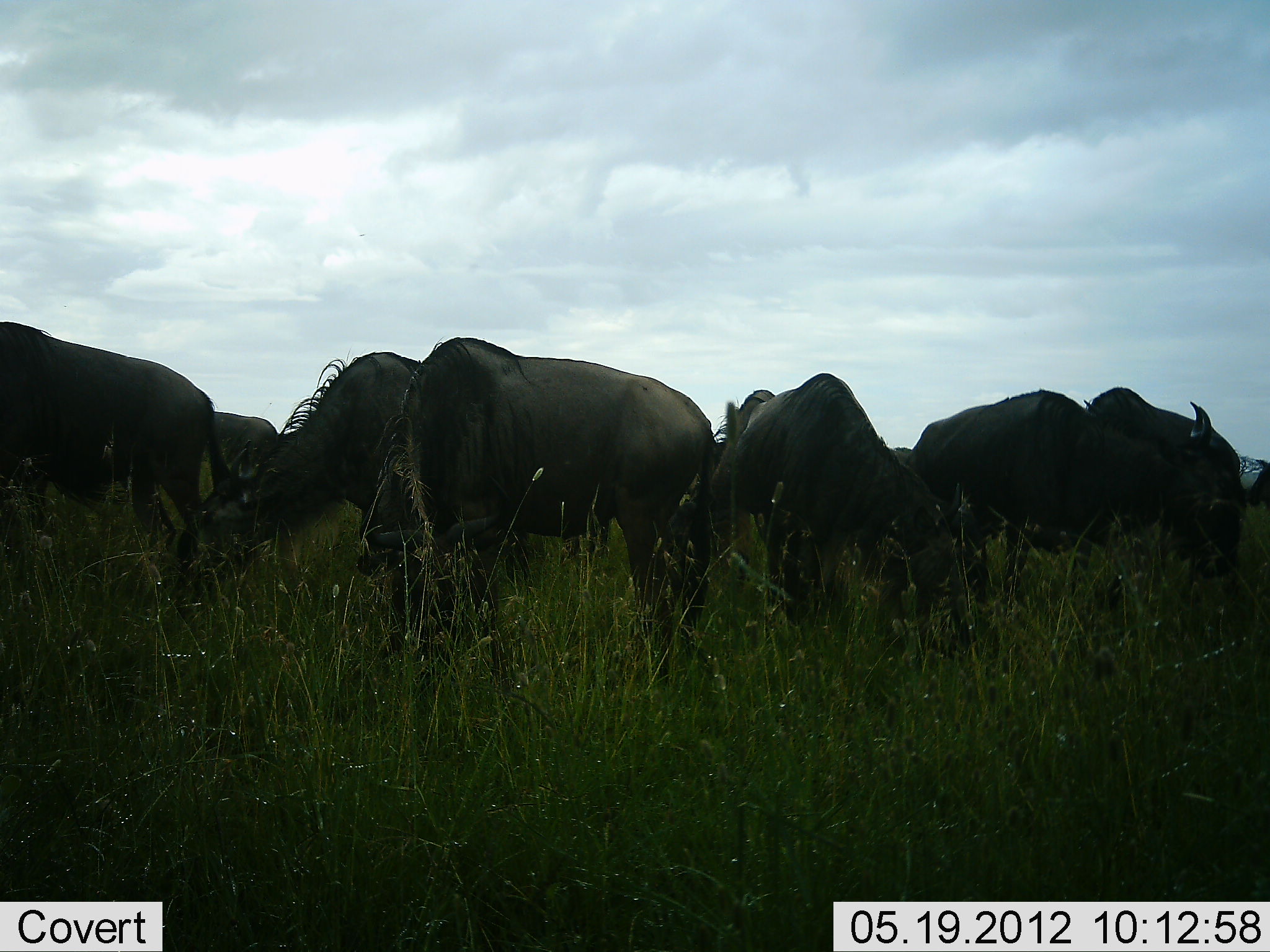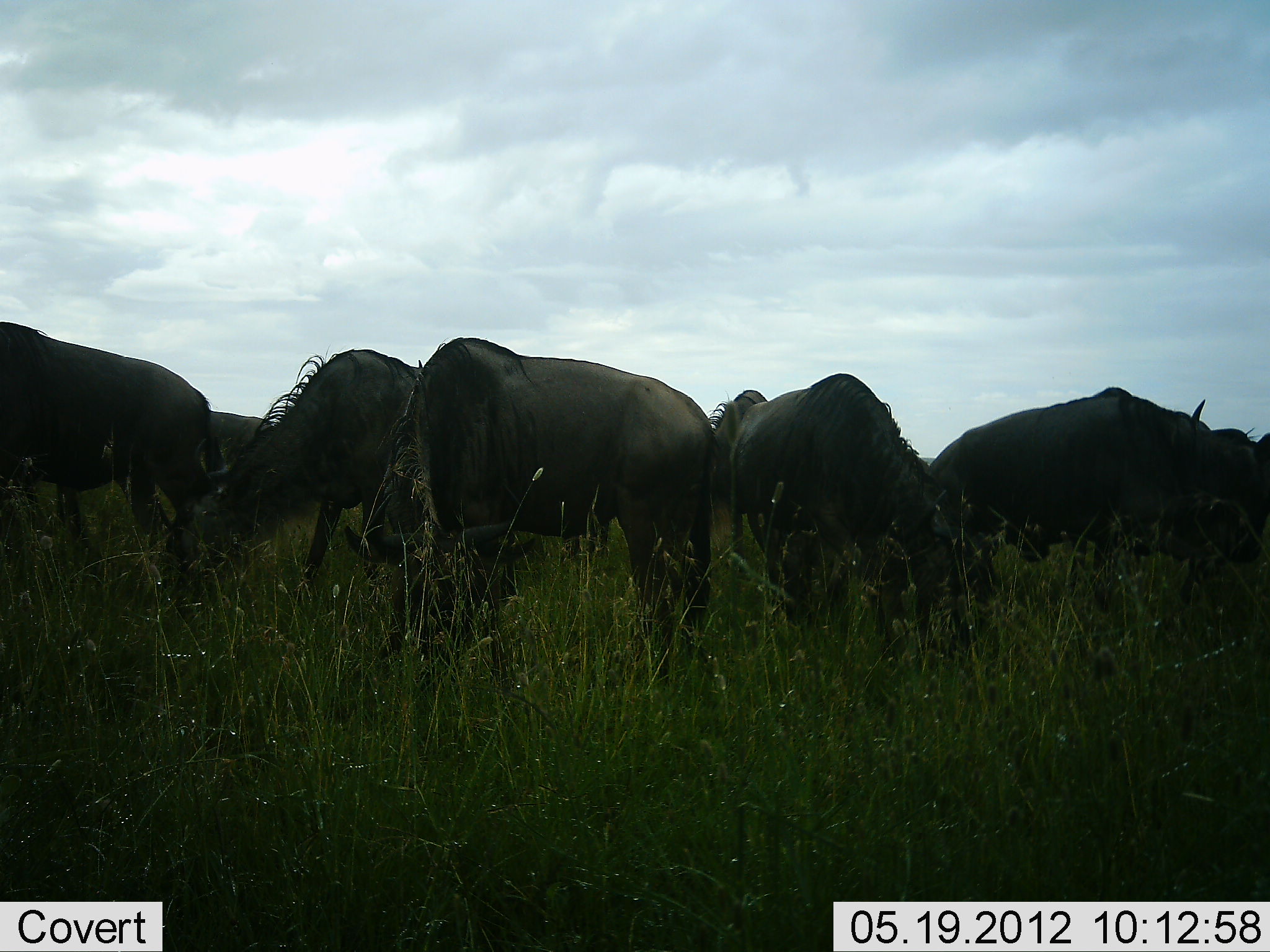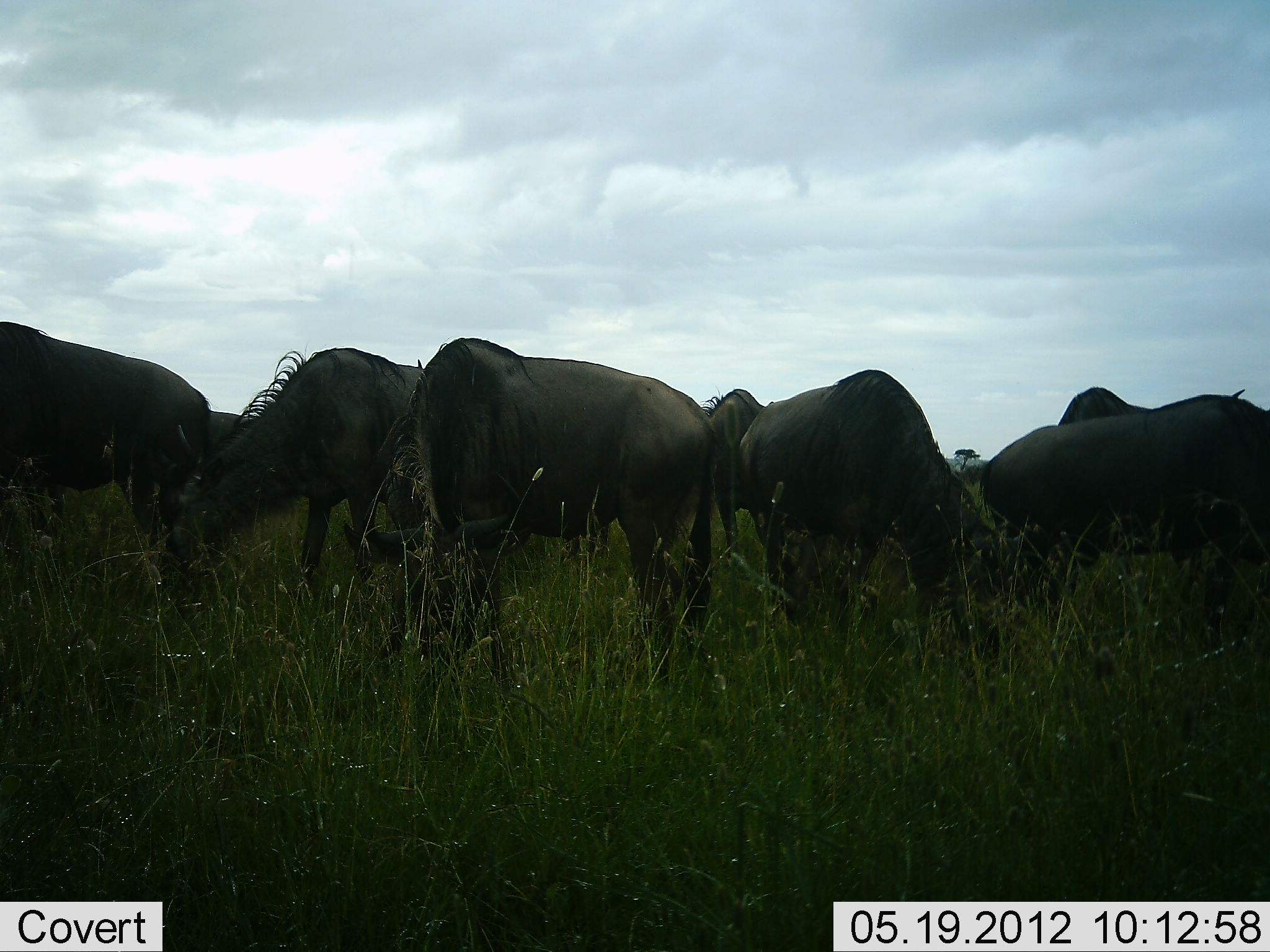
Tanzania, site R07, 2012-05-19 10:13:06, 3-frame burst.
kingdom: Animalia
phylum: Chordata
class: Mammalia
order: Artiodactyla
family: Bovidae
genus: Connochaetes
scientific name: Connochaetes taurinus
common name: blue wildebeest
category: wildebeest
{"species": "wildebeest (blue wildebeest) (Connochaetes taurinus)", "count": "9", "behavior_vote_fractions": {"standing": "30%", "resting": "10%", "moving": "10%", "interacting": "0%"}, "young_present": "0%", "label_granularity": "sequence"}